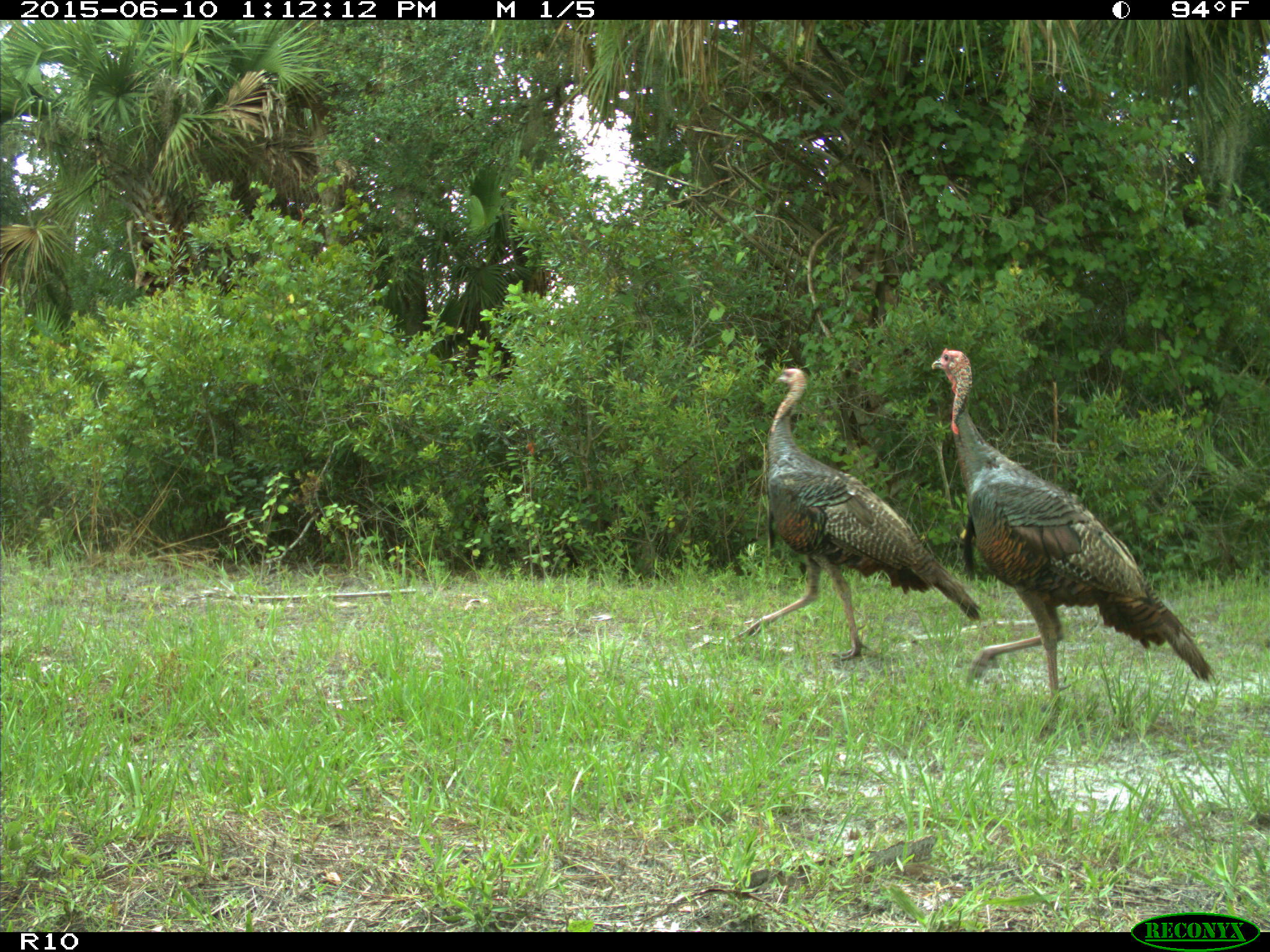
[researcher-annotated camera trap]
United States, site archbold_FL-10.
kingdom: Animalia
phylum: Chordata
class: Aves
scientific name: Aves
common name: birds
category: unidentified bird